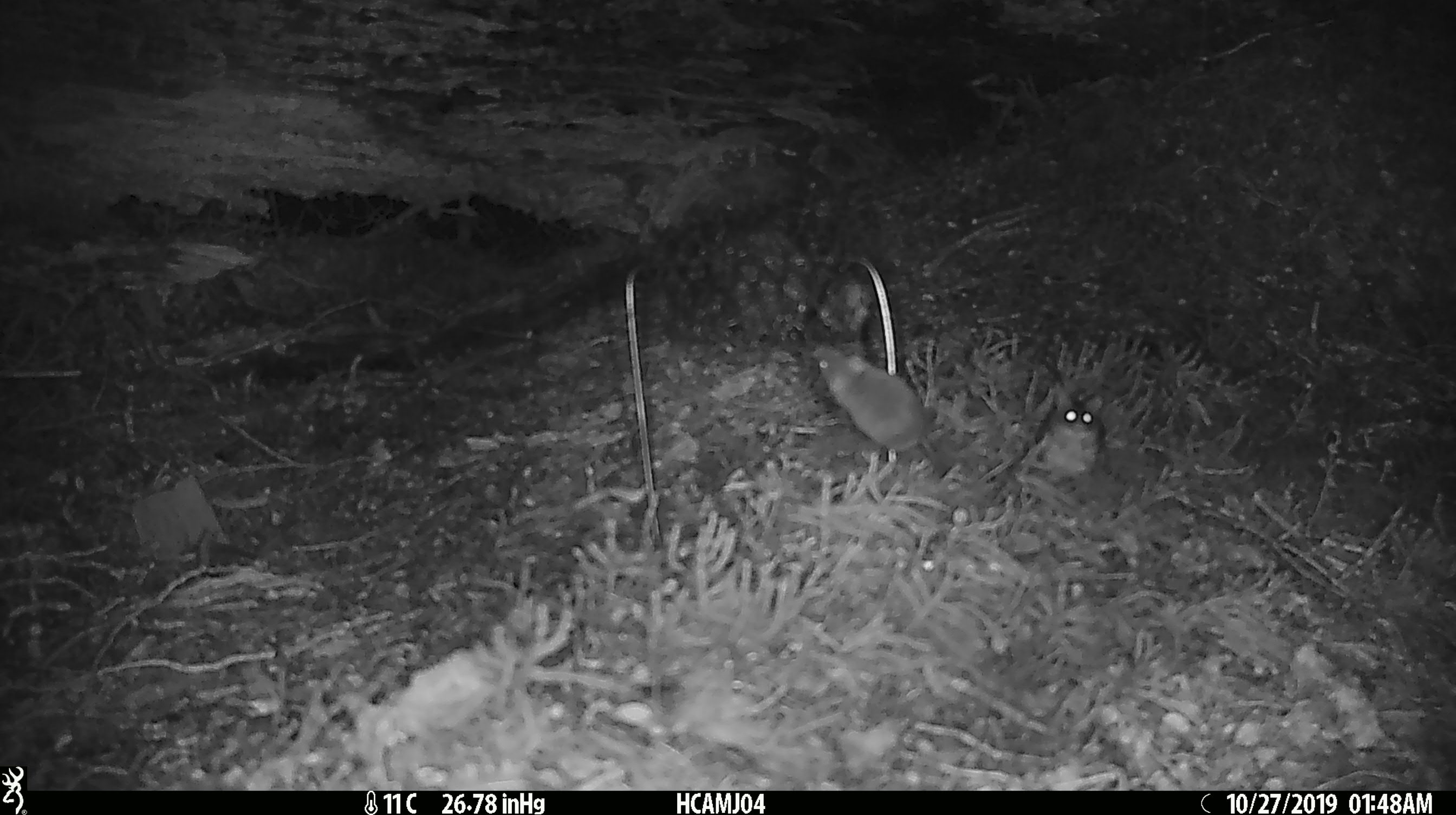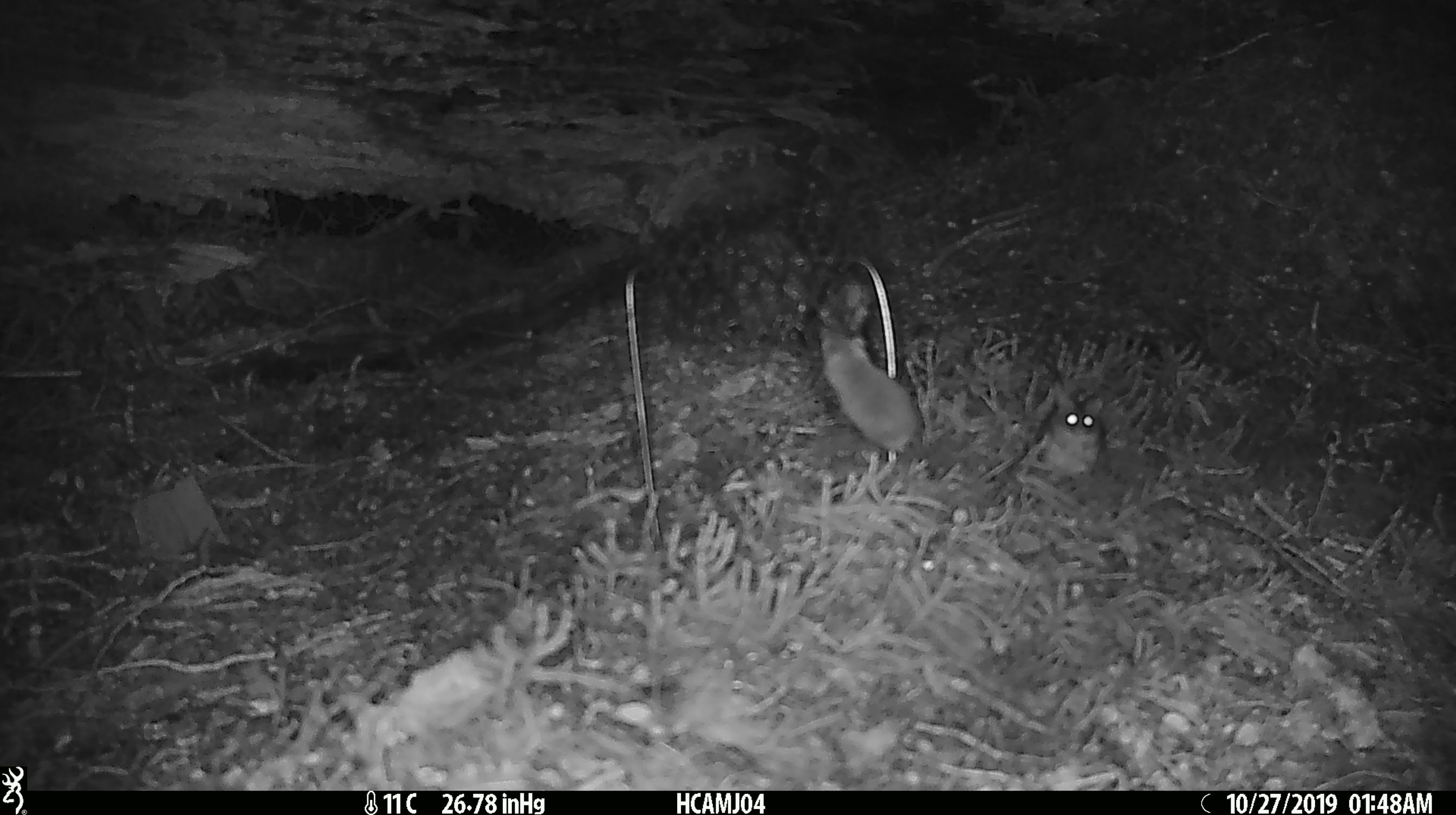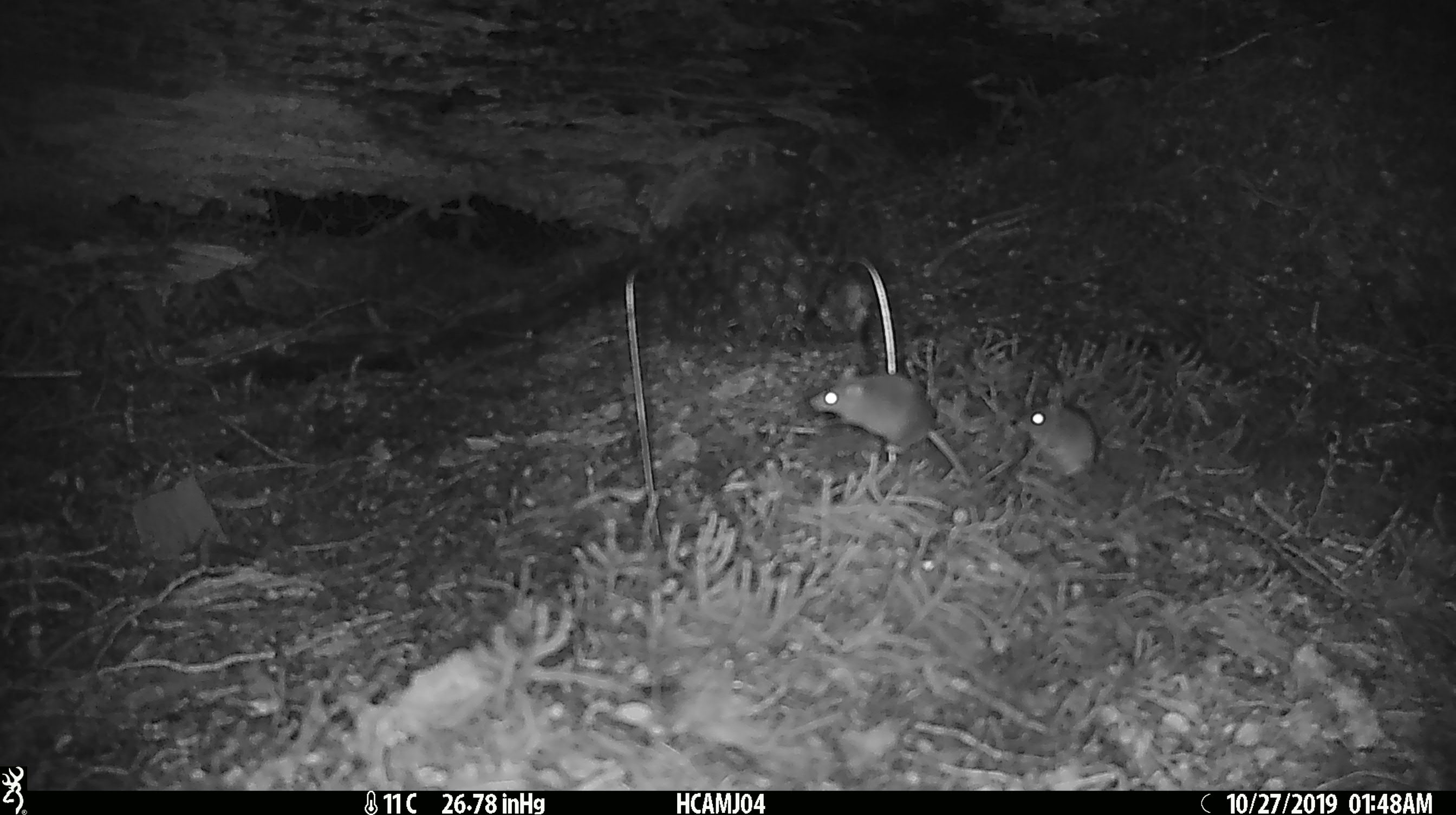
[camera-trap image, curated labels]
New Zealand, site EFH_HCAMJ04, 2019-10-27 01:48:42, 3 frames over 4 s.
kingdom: Animalia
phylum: Chordata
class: Mammalia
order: Rodentia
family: Muridae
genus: Mus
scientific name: Mus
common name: mouse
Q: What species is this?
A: Mouse (Mus).